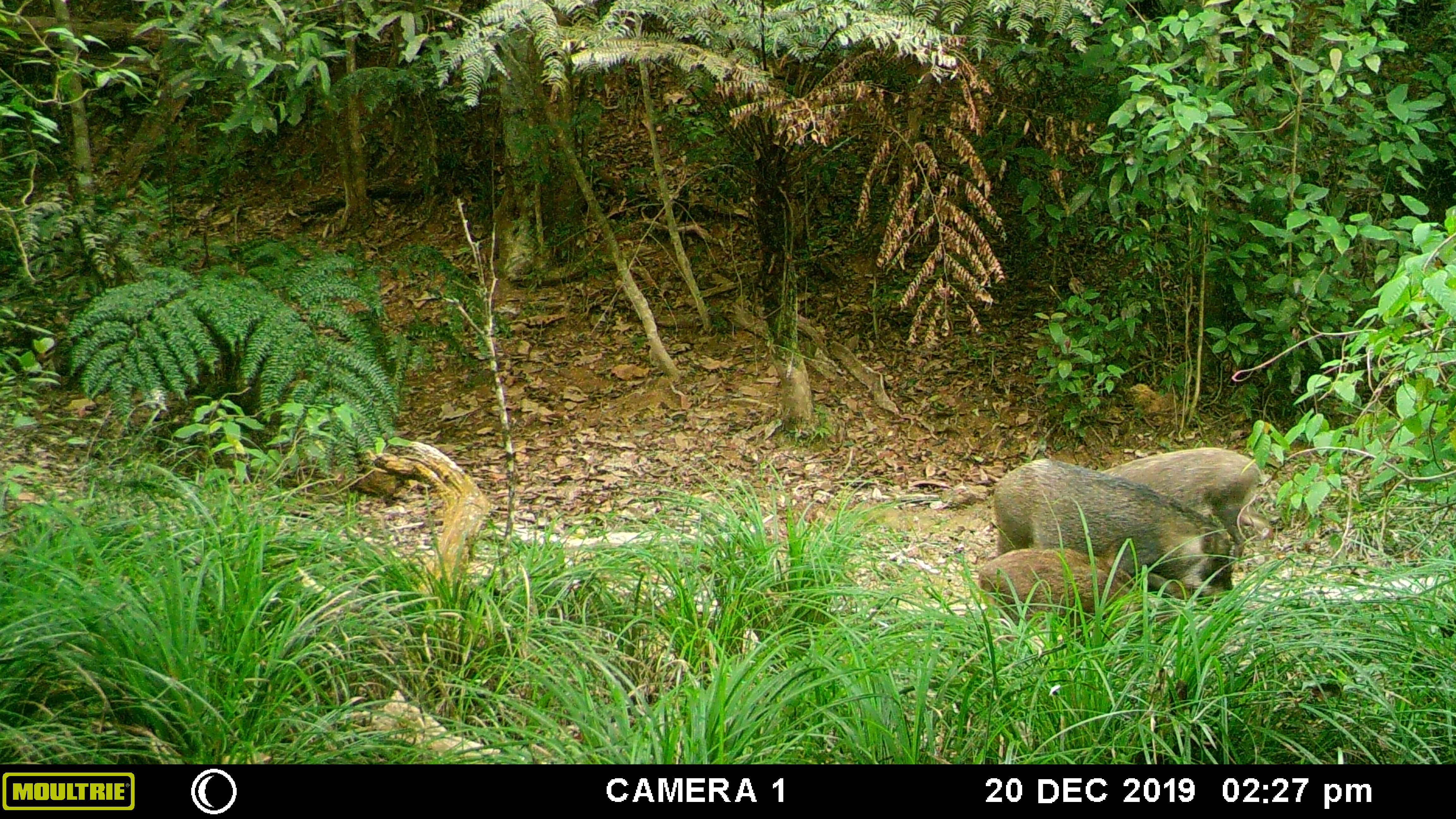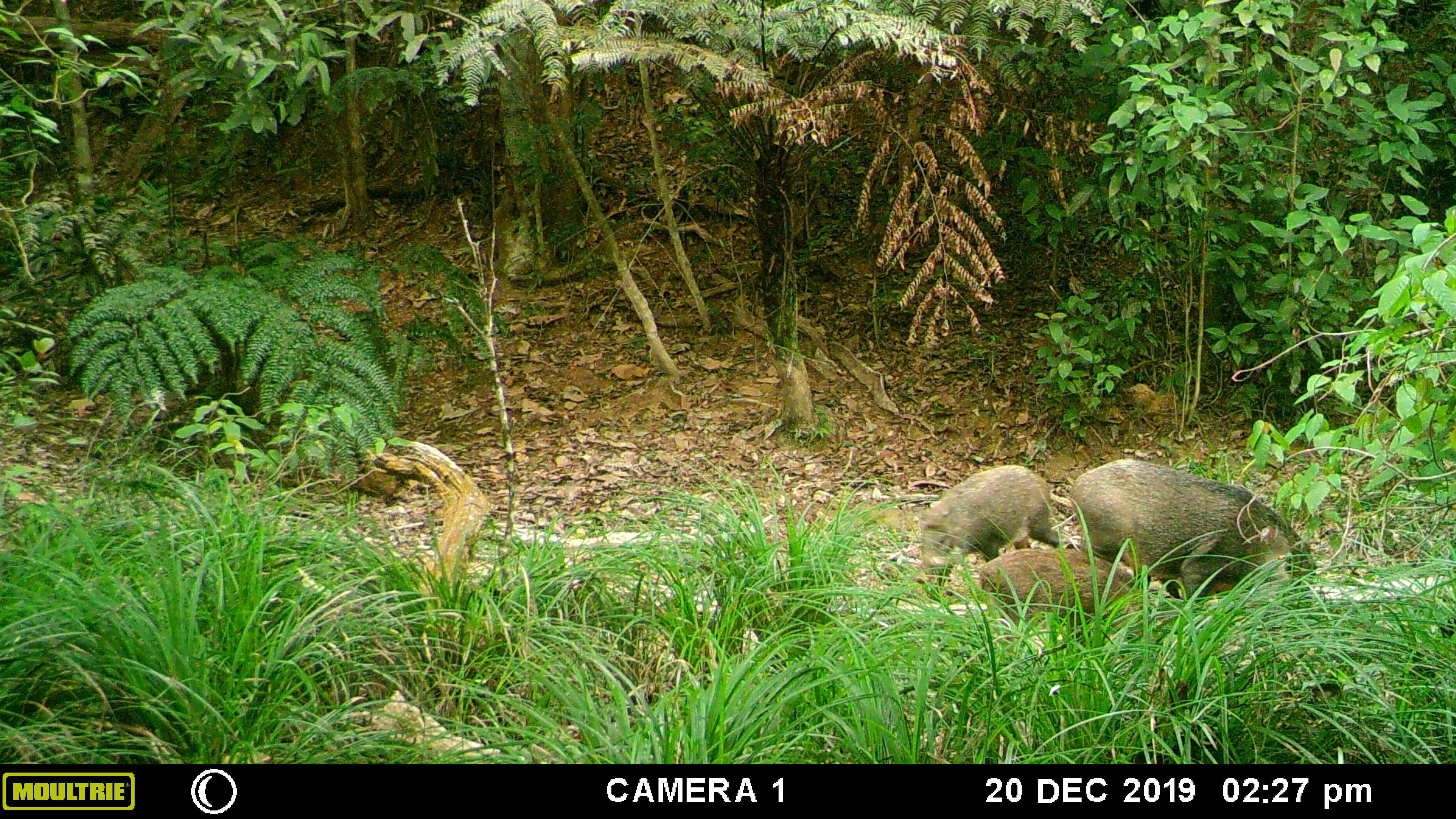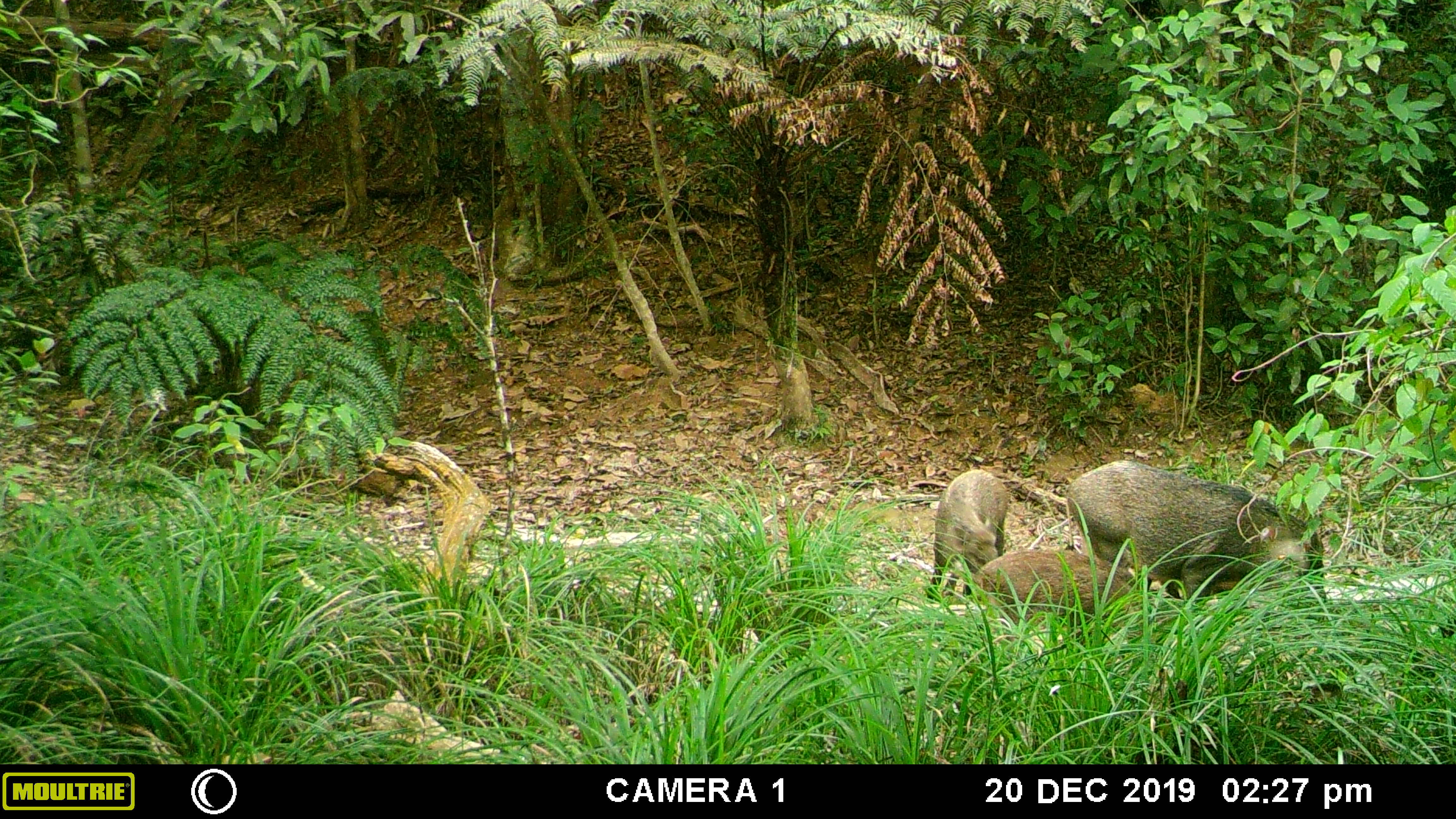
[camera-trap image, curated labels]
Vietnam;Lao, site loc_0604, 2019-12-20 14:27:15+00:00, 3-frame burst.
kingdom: Animalia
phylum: Chordata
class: Mammalia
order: Artiodactyla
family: Suidae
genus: Sus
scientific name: Sus scrofa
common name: eurasian wild pig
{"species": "eurasian wild pig (Sus scrofa)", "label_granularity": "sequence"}